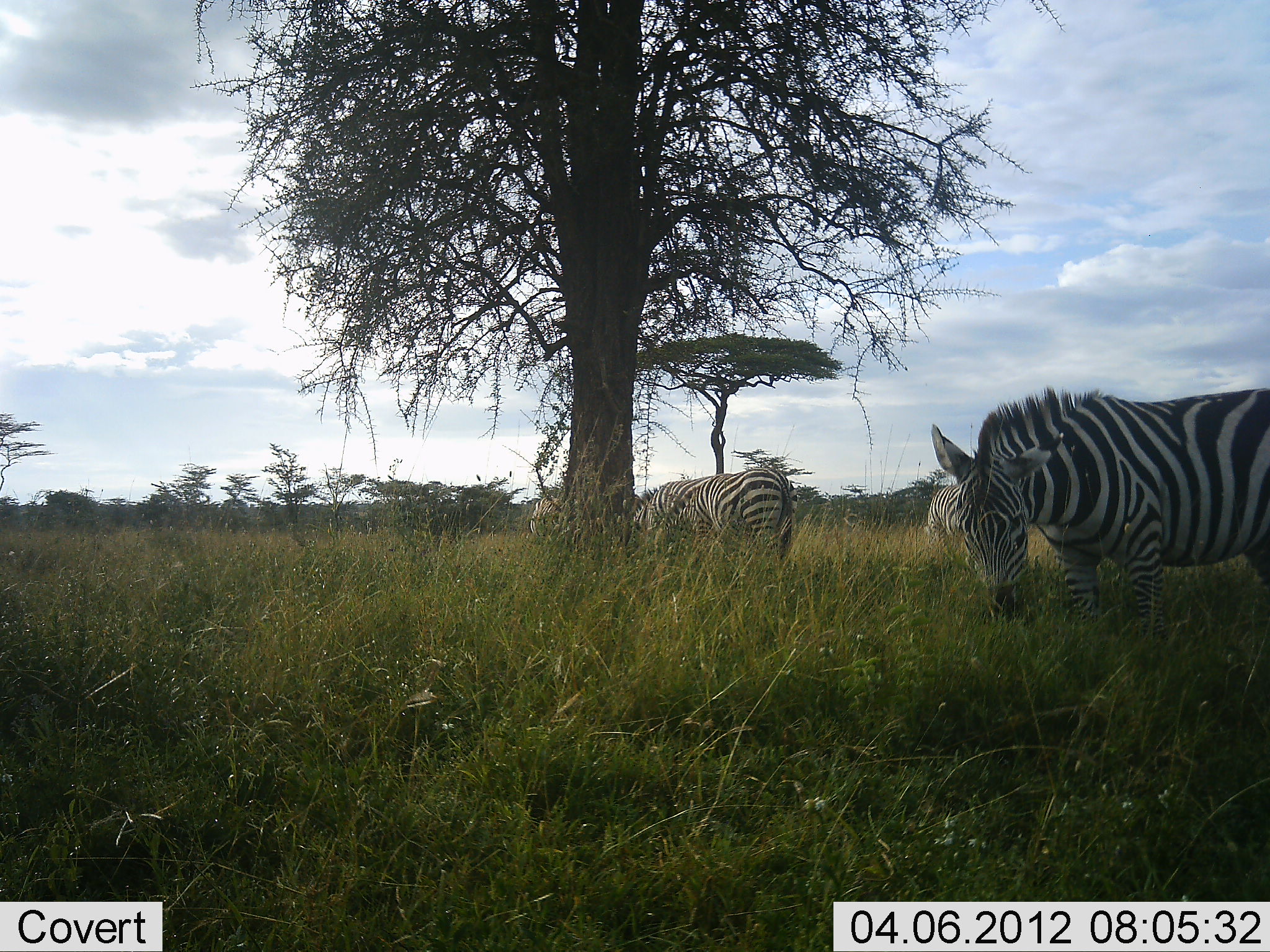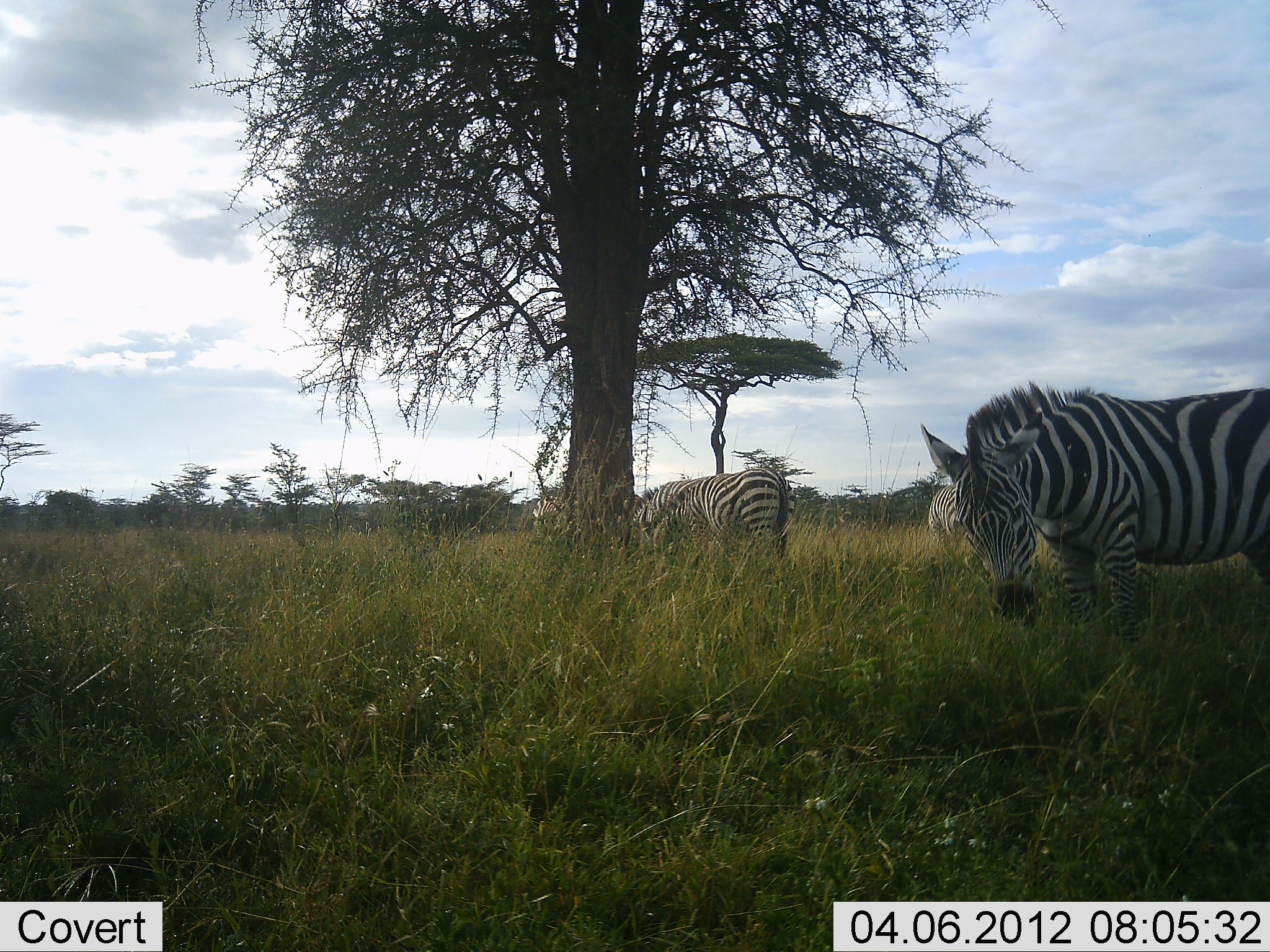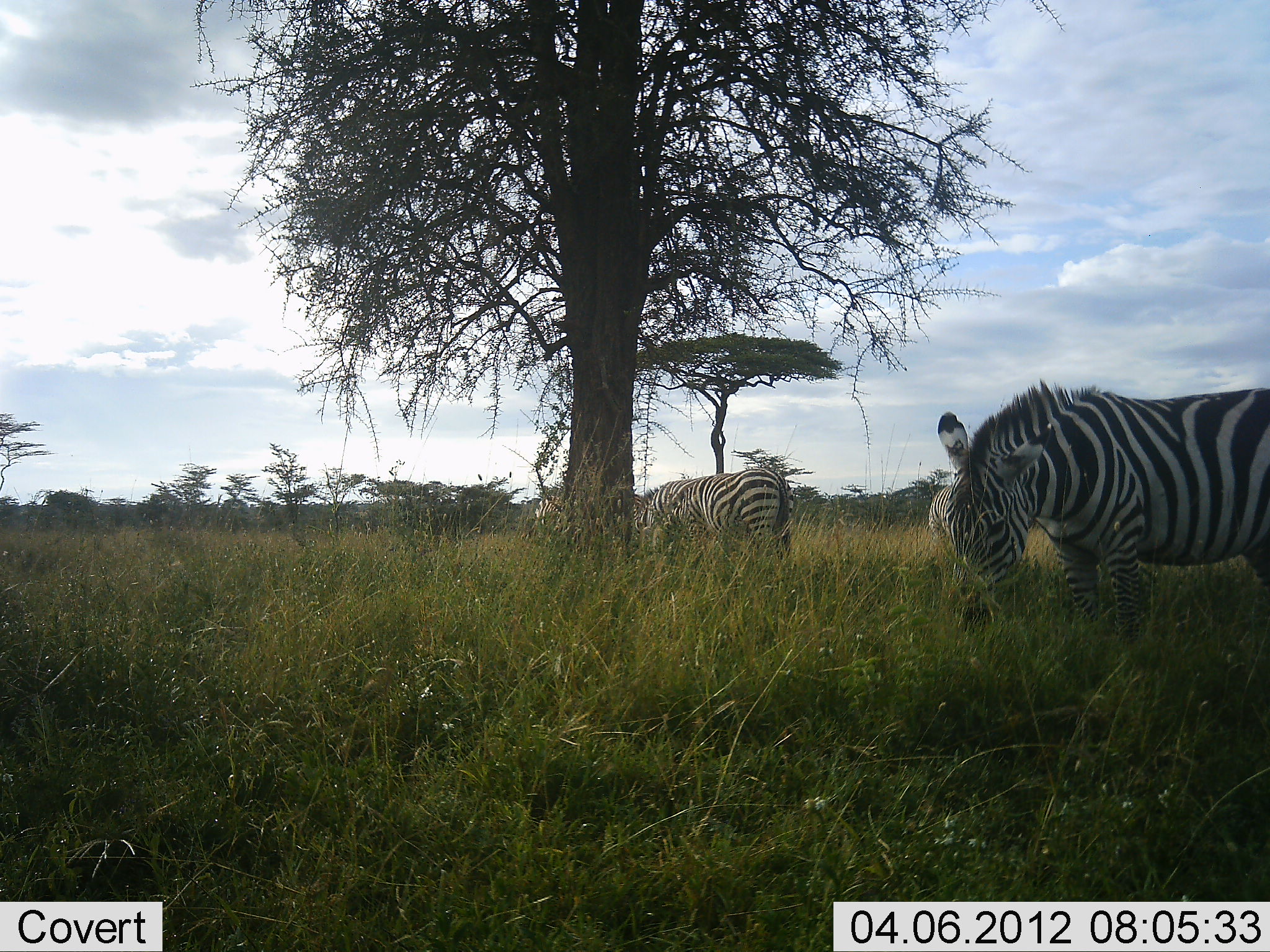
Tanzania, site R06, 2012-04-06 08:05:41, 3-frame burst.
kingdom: Animalia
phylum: Chordata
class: Mammalia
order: Perissodactyla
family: Equidae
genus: Equus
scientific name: Equus quagga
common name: plains zebra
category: zebra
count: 3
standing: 50%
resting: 0%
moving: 17%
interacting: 8%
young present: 0%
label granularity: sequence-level